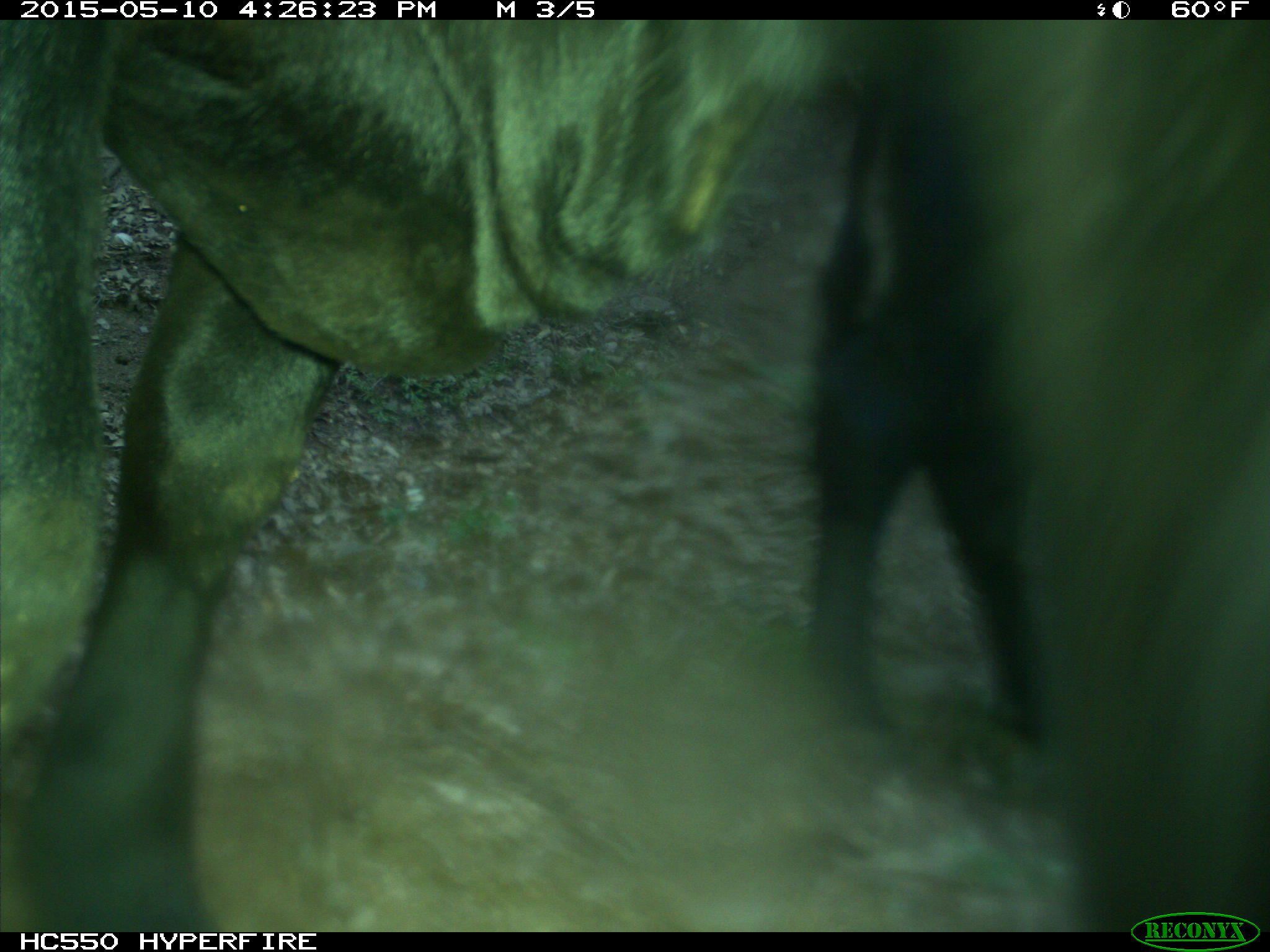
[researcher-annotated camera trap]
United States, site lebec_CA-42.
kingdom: Animalia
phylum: Chordata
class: Mammalia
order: Artiodactyla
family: Bovidae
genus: Bos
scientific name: Bos taurus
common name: domestic cow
Bos taurus (domestic cow).